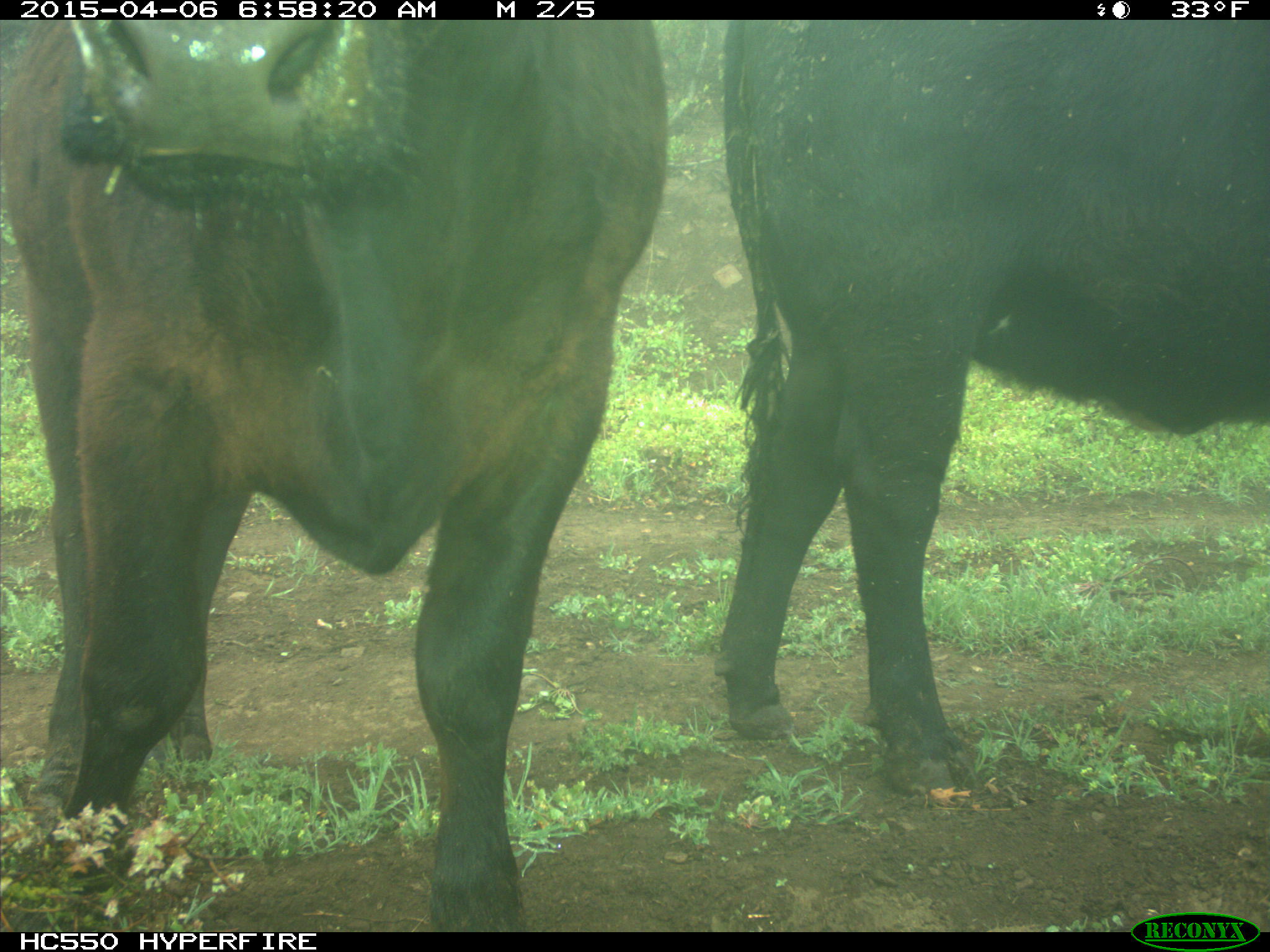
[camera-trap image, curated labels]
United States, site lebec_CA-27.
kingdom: Animalia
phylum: Chordata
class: Mammalia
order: Artiodactyla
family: Bovidae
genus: Bos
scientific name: Bos taurus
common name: domestic cow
Bos taurus (domestic cow).